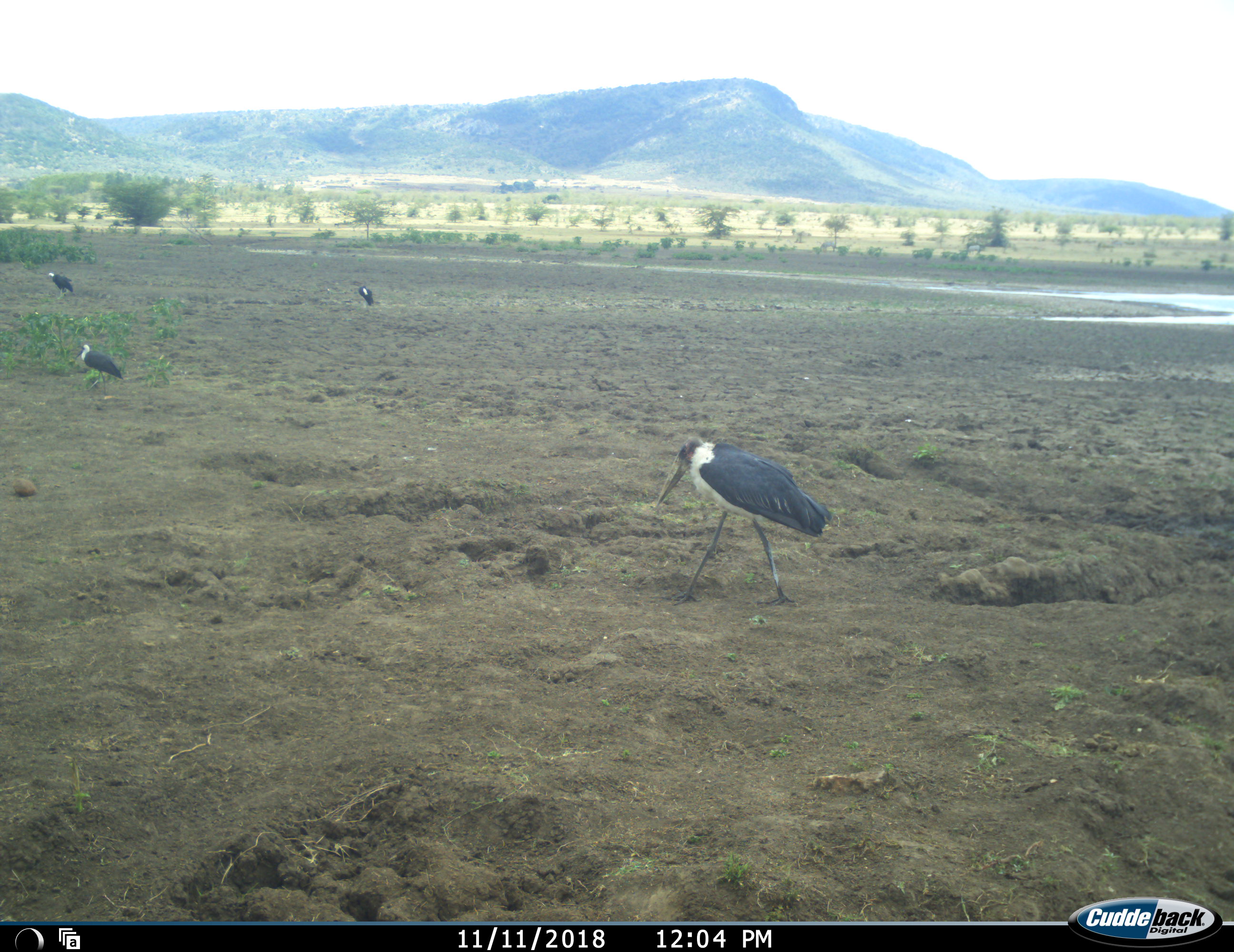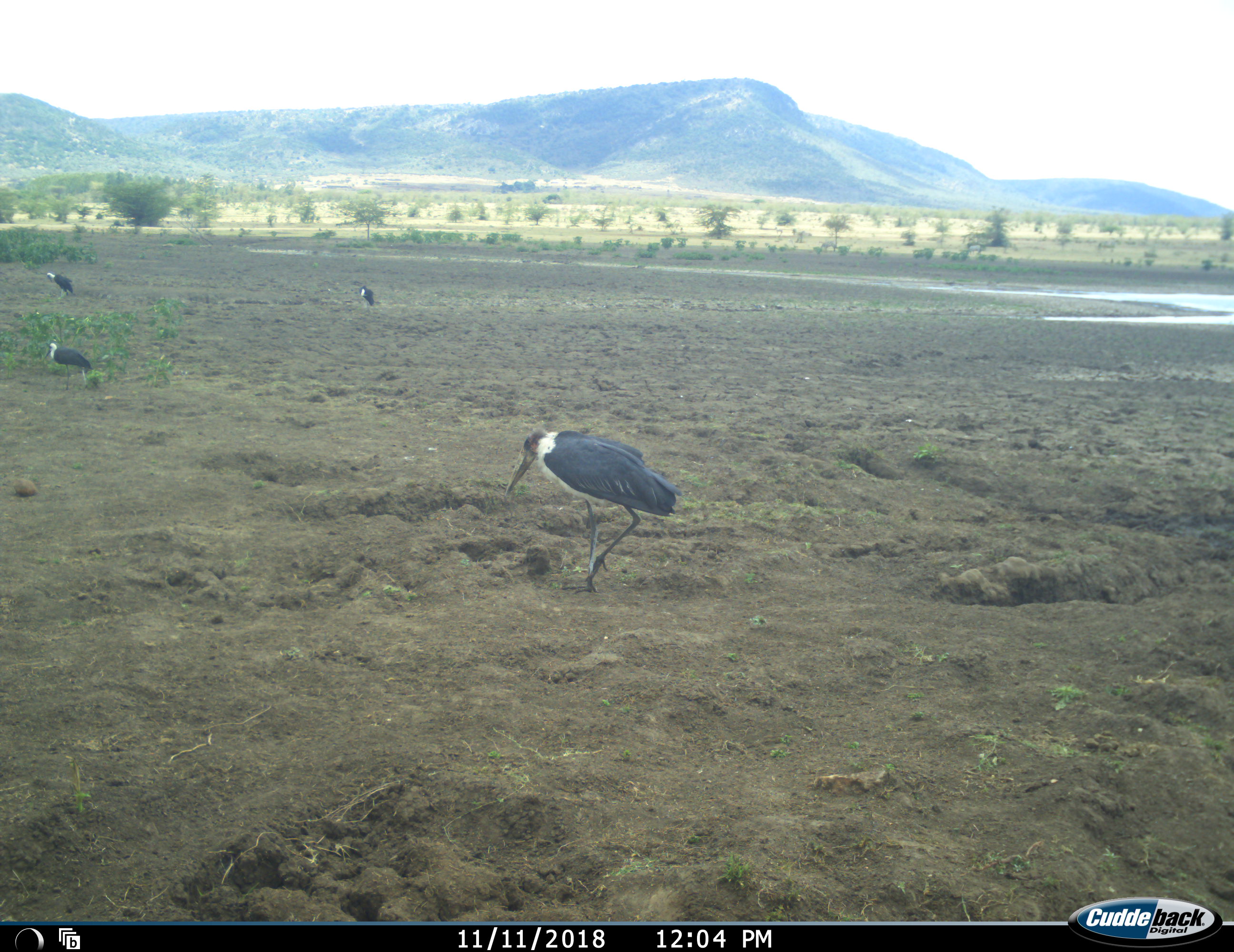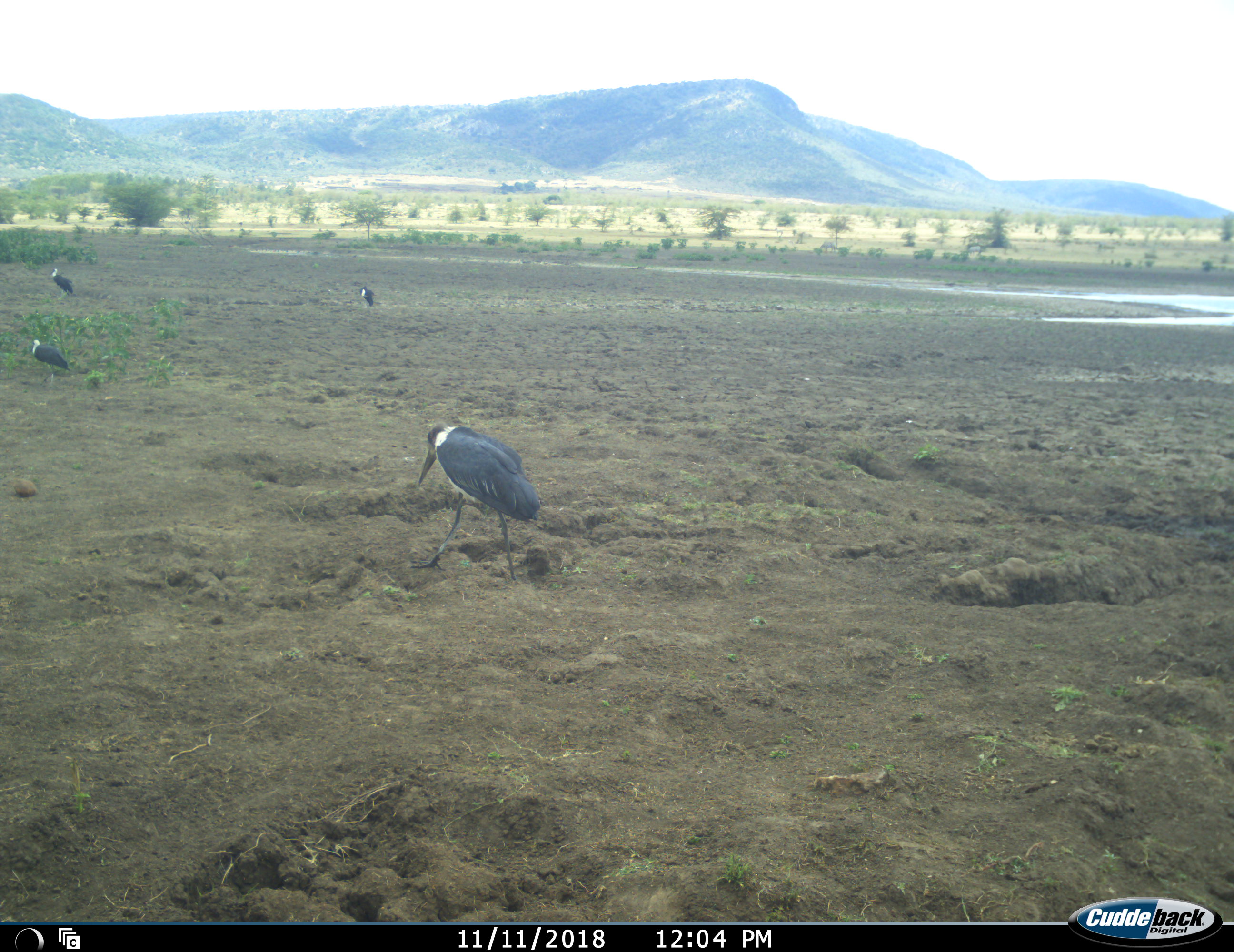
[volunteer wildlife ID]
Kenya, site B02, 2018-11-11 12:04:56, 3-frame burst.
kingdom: Animalia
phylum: Chordata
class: Aves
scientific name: Aves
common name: bird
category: birdother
Birdother (bird) (Aves), count 4. Behavior (volunteer vote fractions): standing 56%, resting 0%, moving 100%, interacting 0%. Young present (vote fraction): 0%. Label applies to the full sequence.